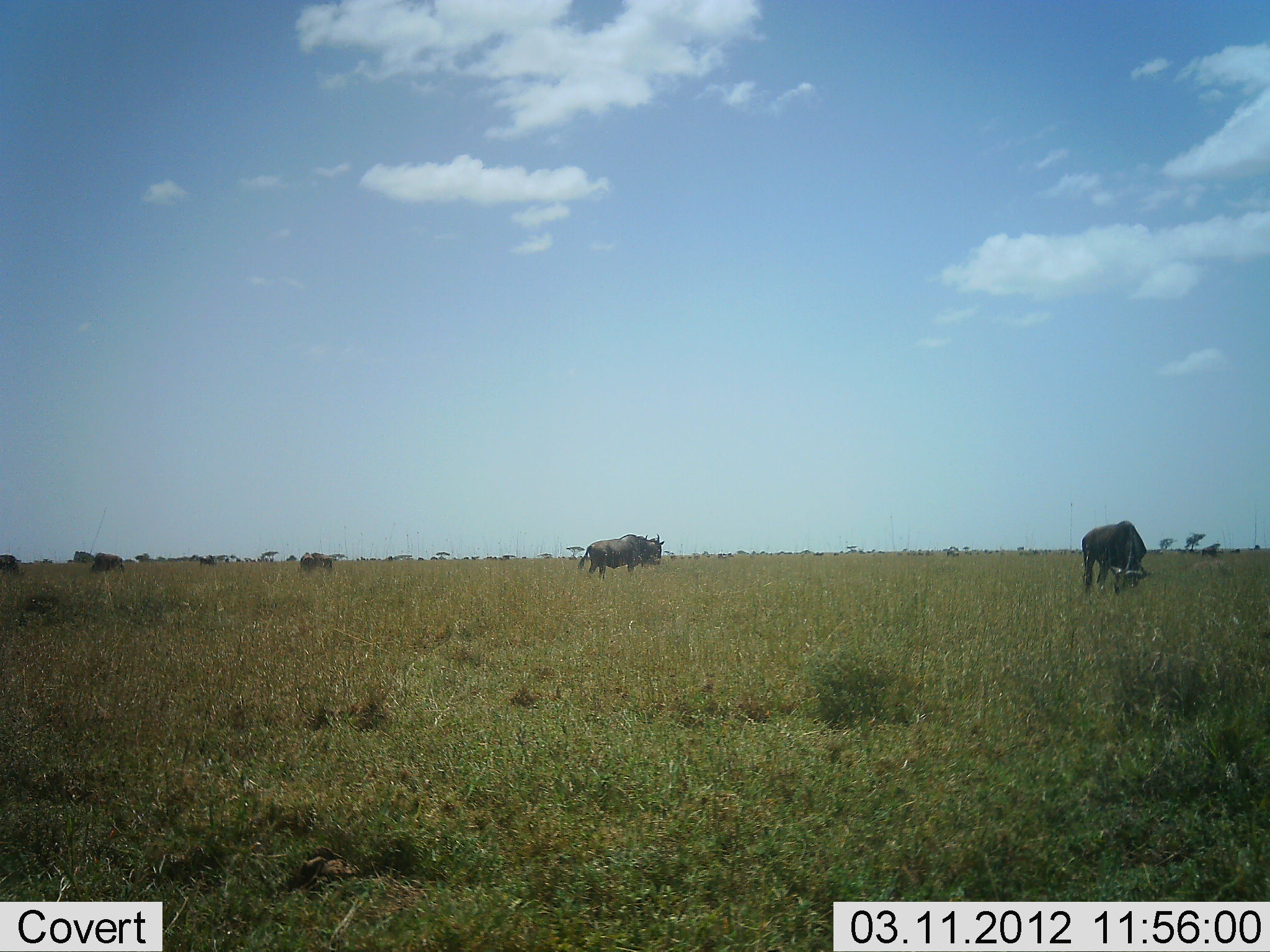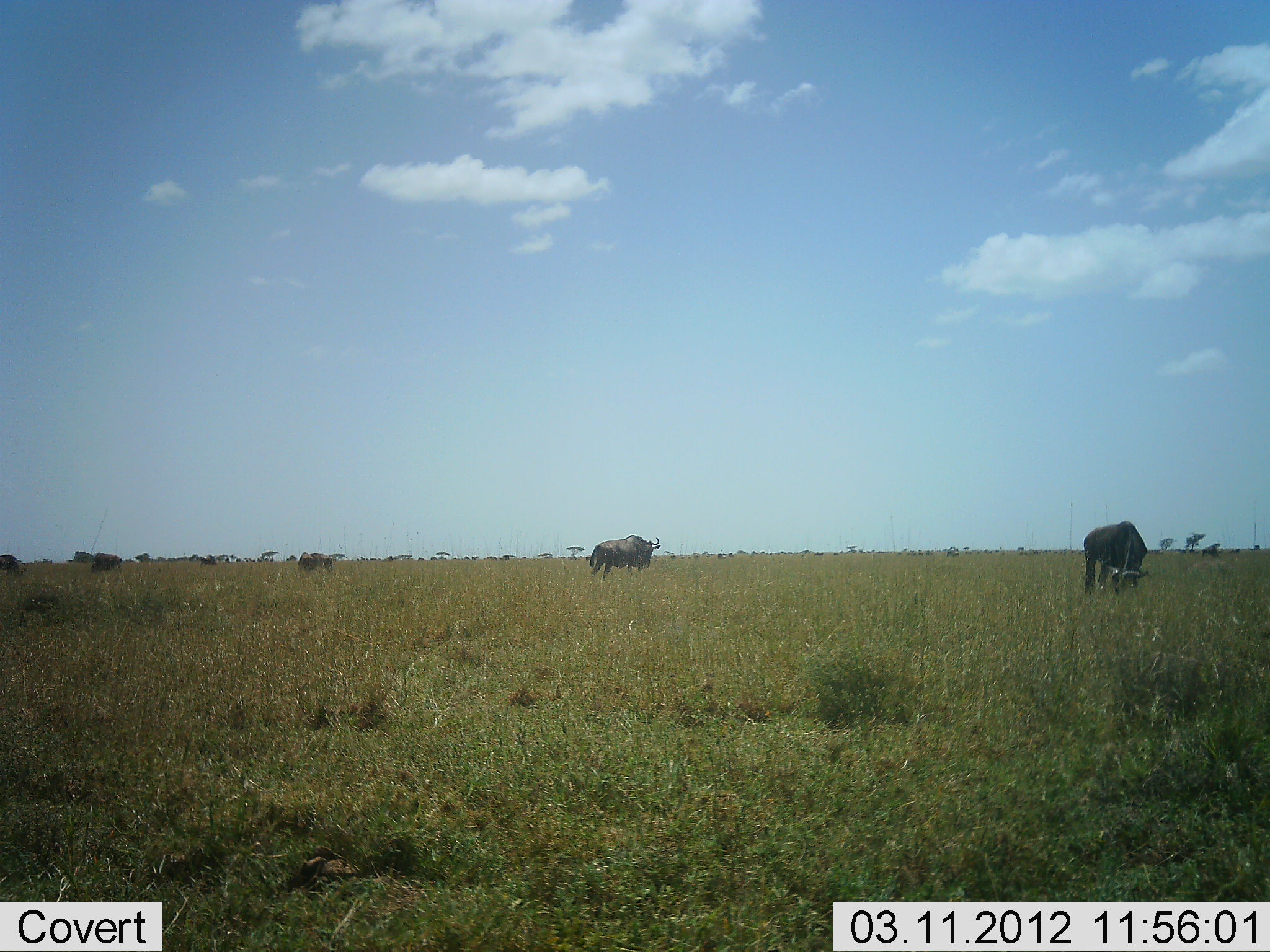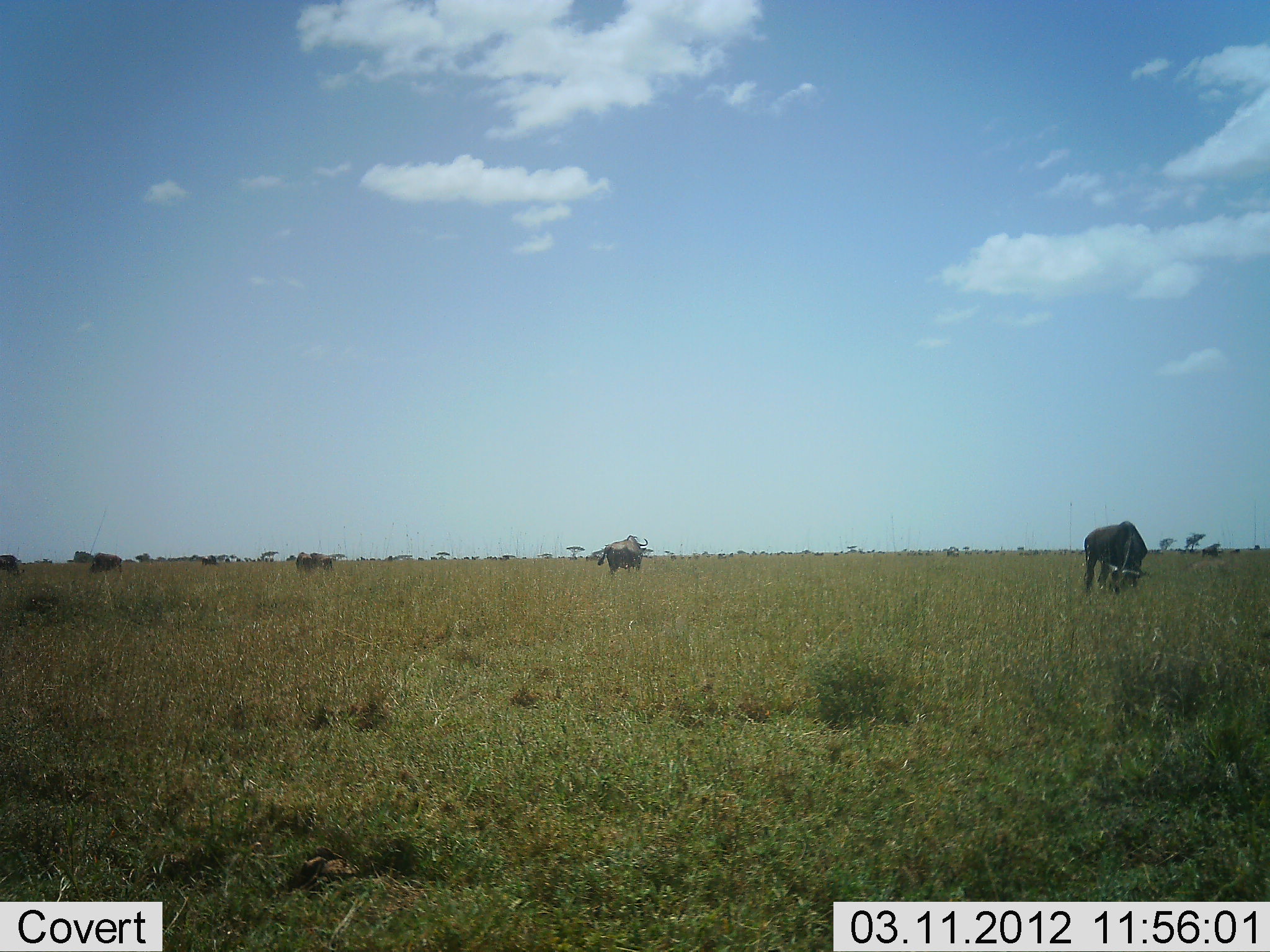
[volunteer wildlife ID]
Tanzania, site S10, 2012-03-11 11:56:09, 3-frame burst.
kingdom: Animalia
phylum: Chordata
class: Mammalia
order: Artiodactyla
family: Bovidae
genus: Connochaetes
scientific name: Connochaetes taurinus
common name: blue wildebeest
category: wildebeest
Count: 6.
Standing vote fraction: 53%.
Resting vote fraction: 5%.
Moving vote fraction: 37%.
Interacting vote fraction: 5%.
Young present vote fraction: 0%.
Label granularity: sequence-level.